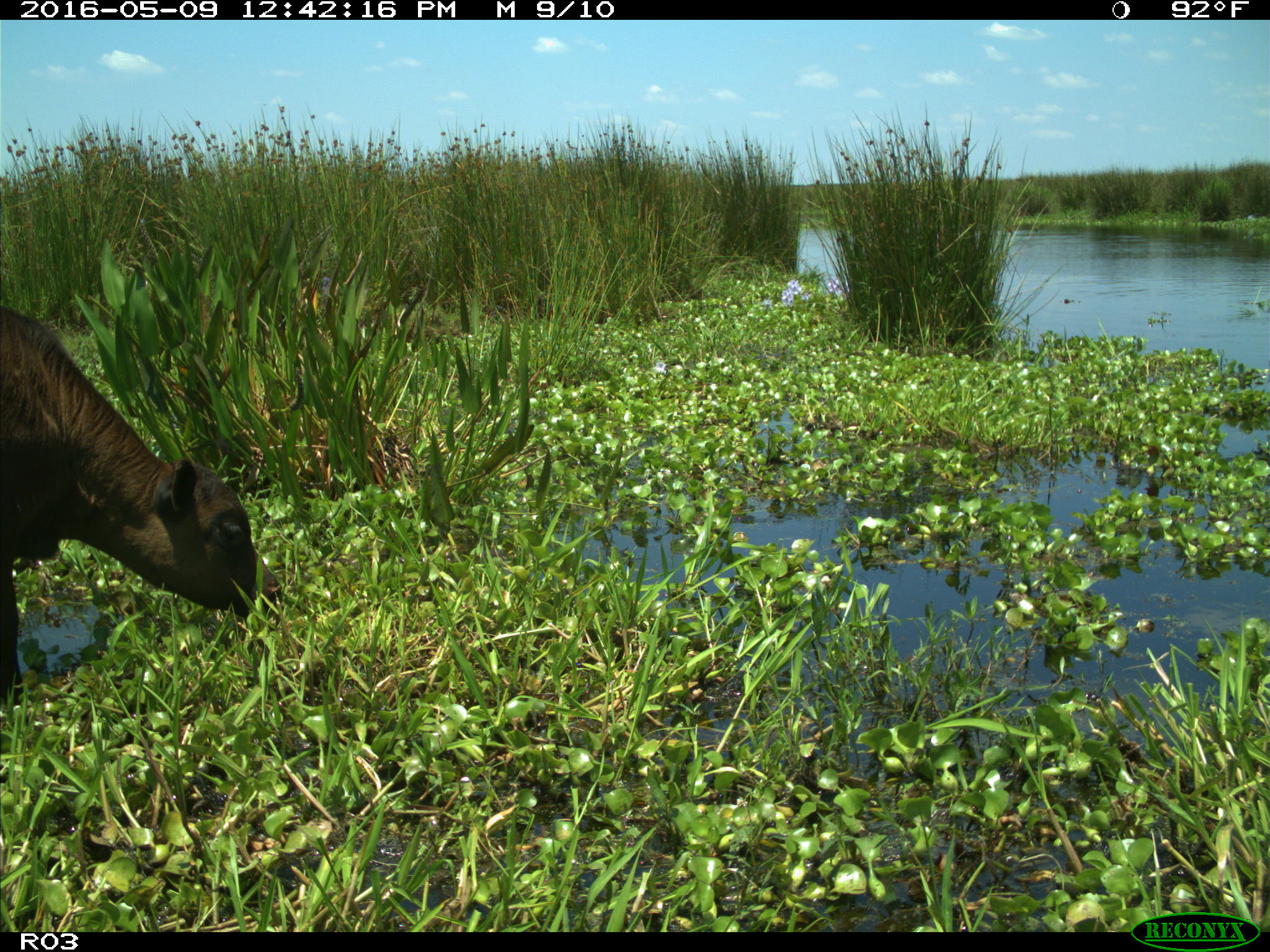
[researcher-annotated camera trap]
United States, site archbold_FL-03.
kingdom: Animalia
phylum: Chordata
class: Mammalia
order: Artiodactyla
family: Bovidae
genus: Bos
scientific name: Bos taurus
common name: domestic cow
Bos taurus (domestic cow).